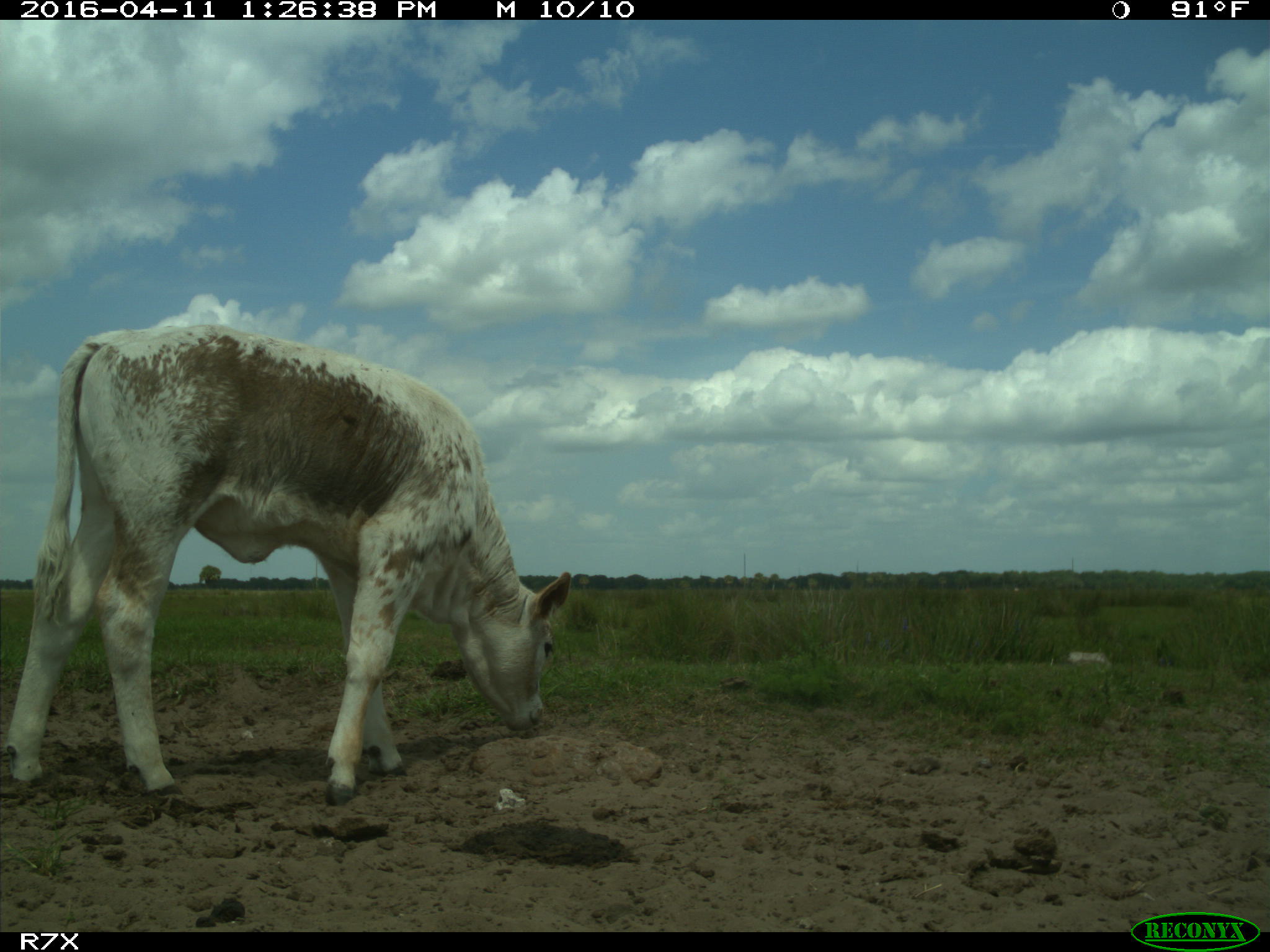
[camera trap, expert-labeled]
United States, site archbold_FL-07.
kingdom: Animalia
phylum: Chordata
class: Mammalia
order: Artiodactyla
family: Bovidae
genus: Bos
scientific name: Bos taurus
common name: domestic cow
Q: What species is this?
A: Bos taurus (domestic cow).